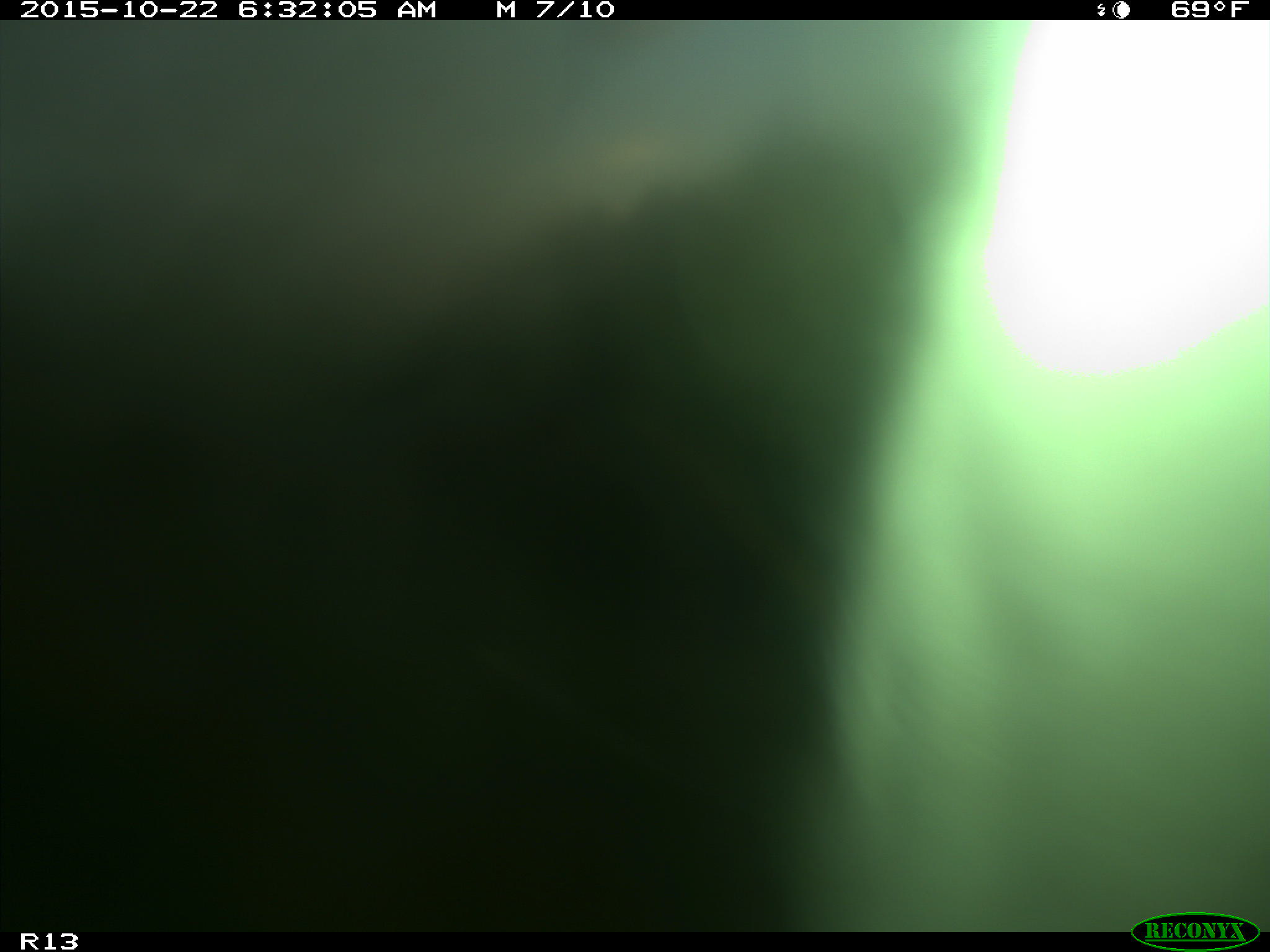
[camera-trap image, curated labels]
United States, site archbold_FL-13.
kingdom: Animalia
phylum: Chordata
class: Mammalia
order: Artiodactyla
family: Bovidae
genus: Bos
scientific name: Bos taurus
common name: domestic cow